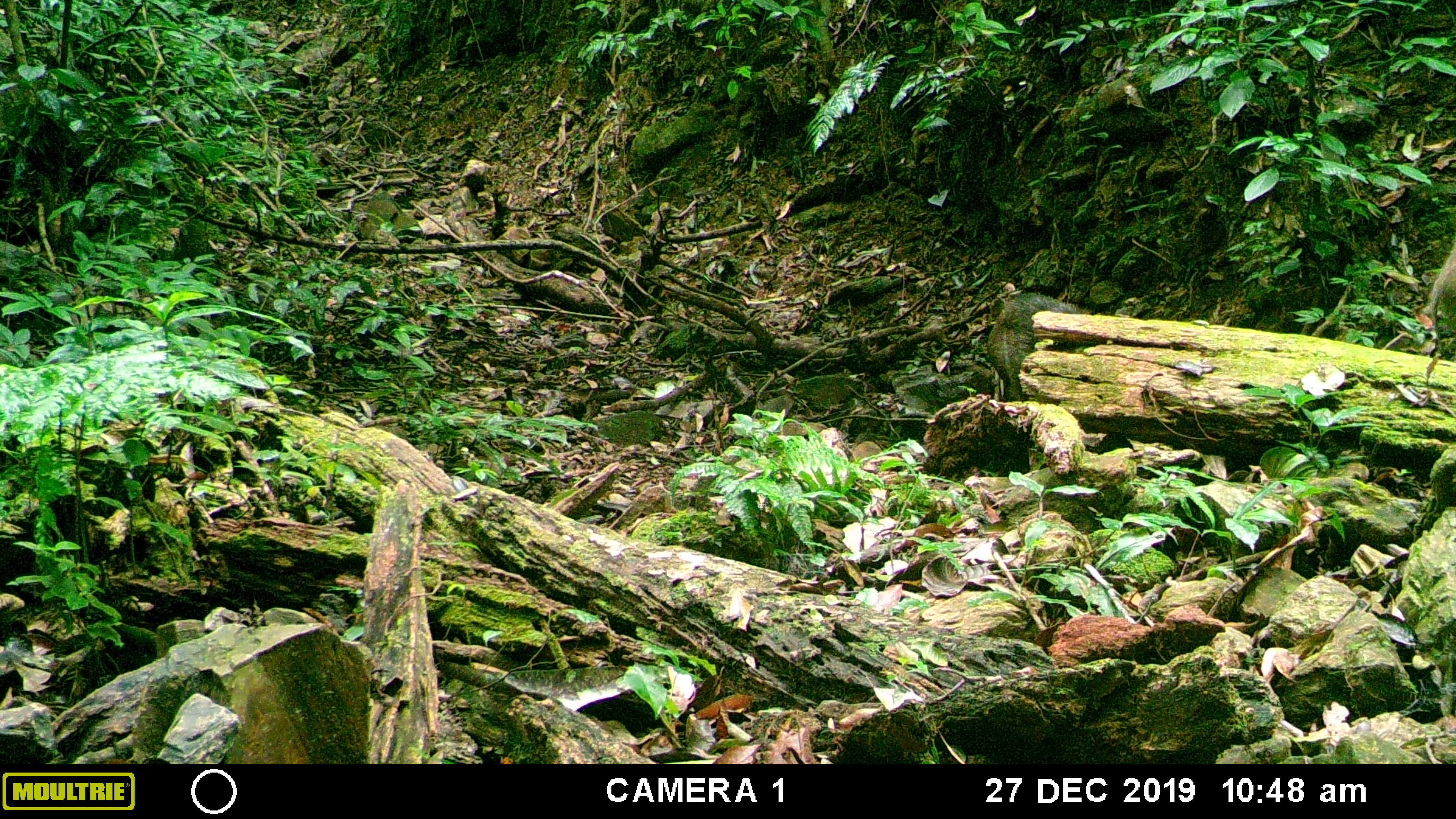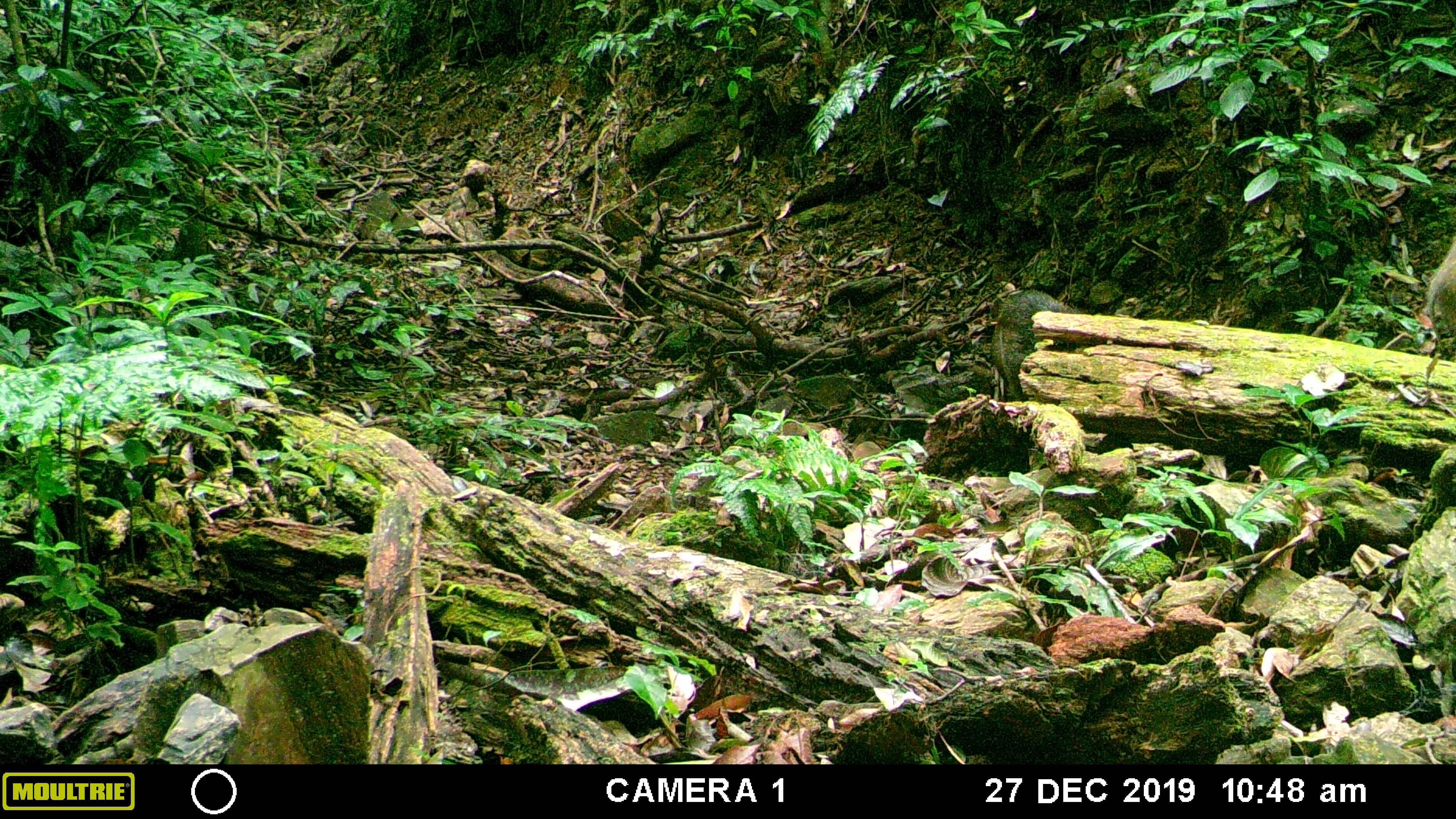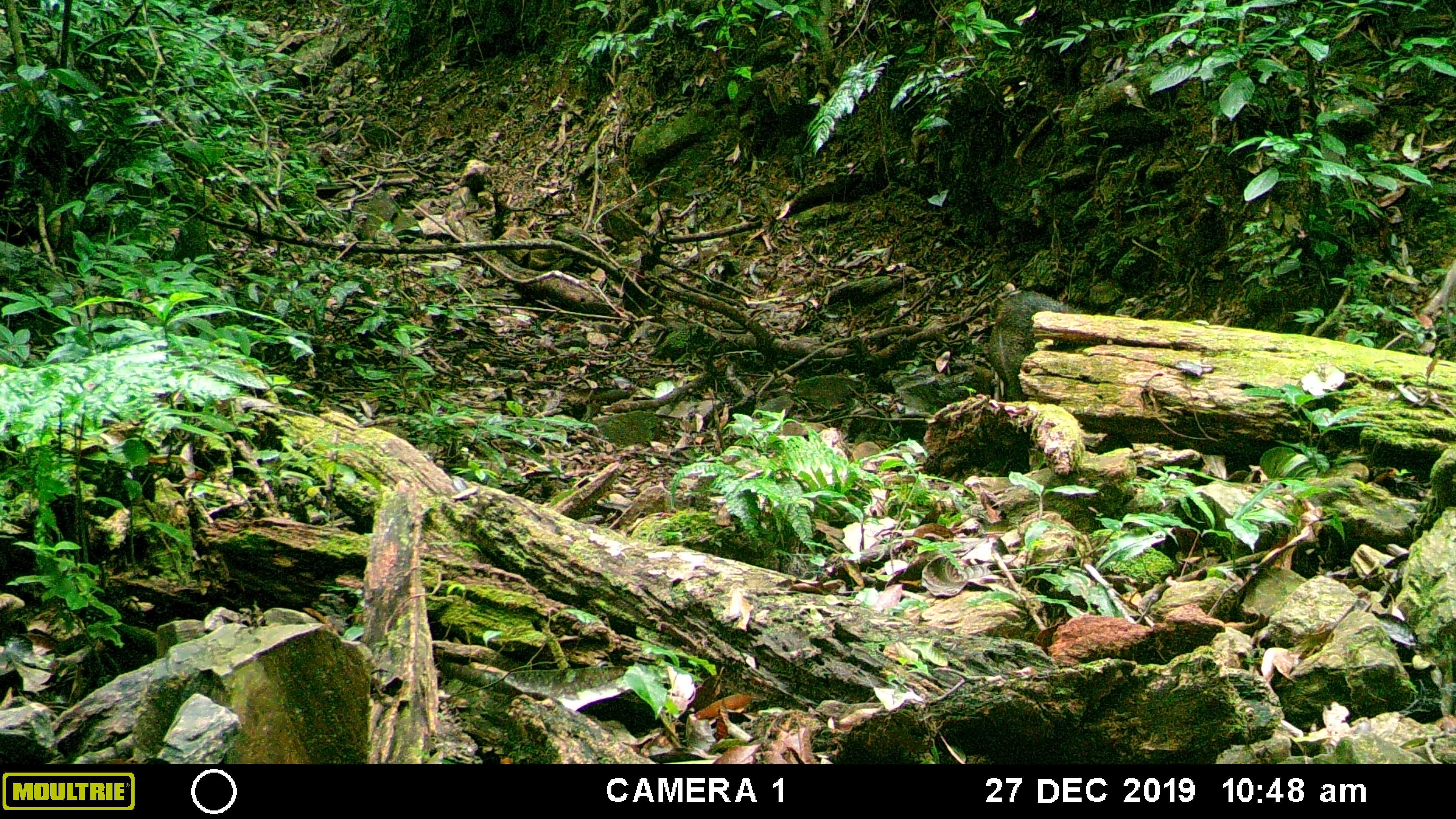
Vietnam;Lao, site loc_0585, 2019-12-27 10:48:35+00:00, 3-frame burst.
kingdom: Animalia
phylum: Chordata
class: Mammalia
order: Artiodactyla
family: Suidae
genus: Sus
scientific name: Sus scrofa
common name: eurasian wild pig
Eurasian wild pig (Sus scrofa). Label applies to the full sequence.